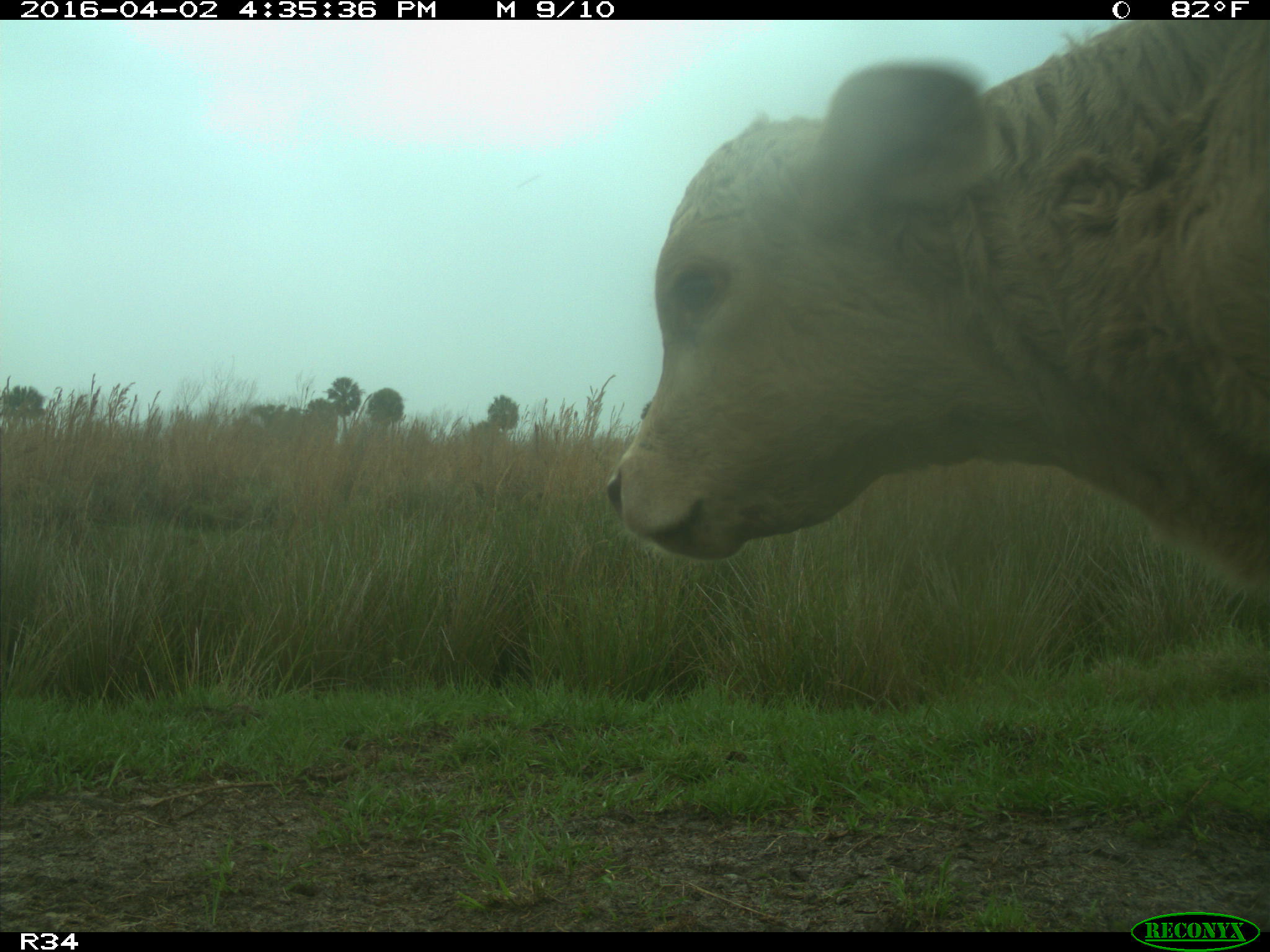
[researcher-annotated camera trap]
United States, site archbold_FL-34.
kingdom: Animalia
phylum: Chordata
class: Mammalia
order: Artiodactyla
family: Bovidae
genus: Bos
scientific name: Bos taurus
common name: domestic cow